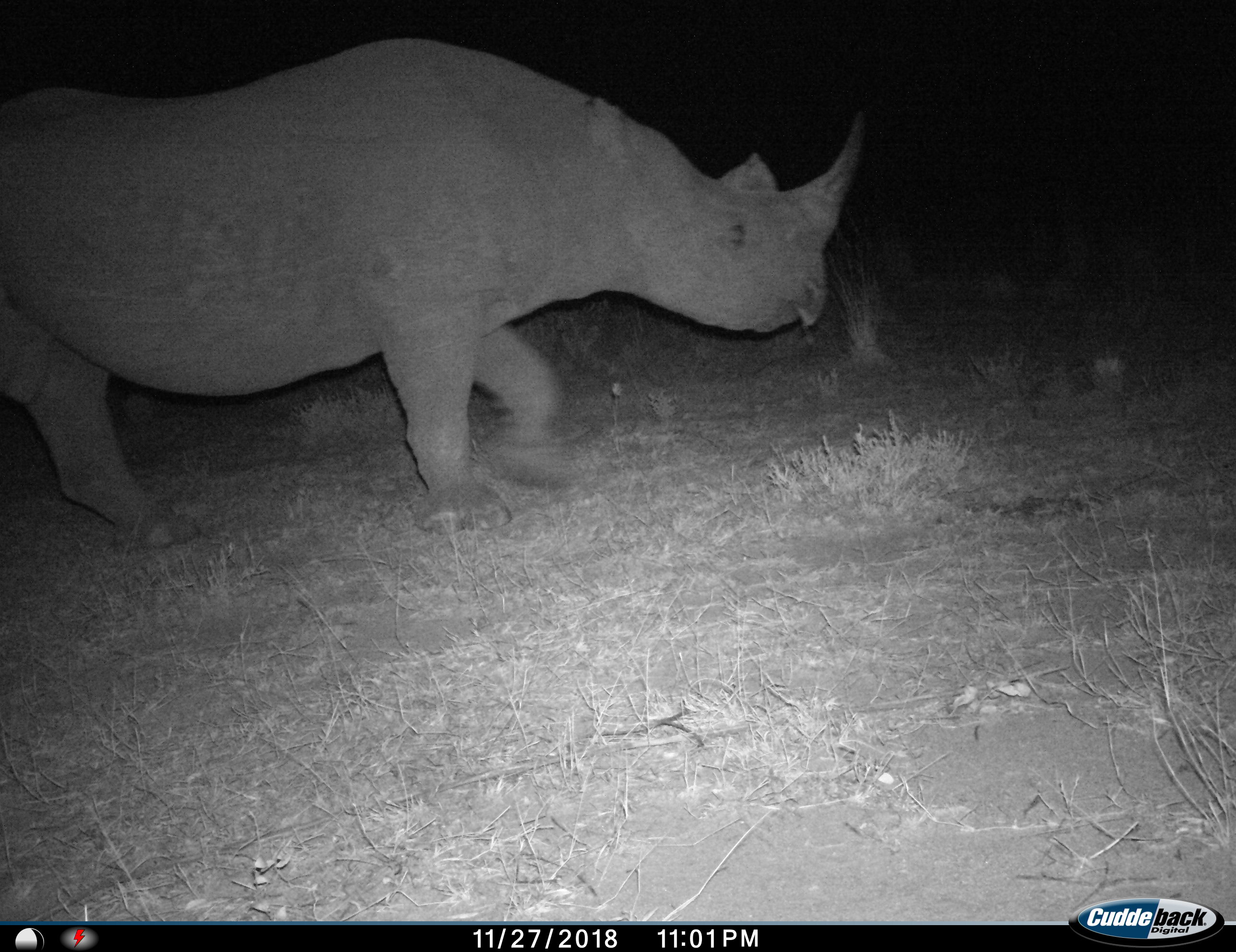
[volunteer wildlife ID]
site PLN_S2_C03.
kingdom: Animalia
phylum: Chordata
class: Mammalia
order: Perissodactyla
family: Rhinocerotidae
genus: Diceros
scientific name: Diceros bicornis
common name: black rhinoceros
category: rhinocerosblack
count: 1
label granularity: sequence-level